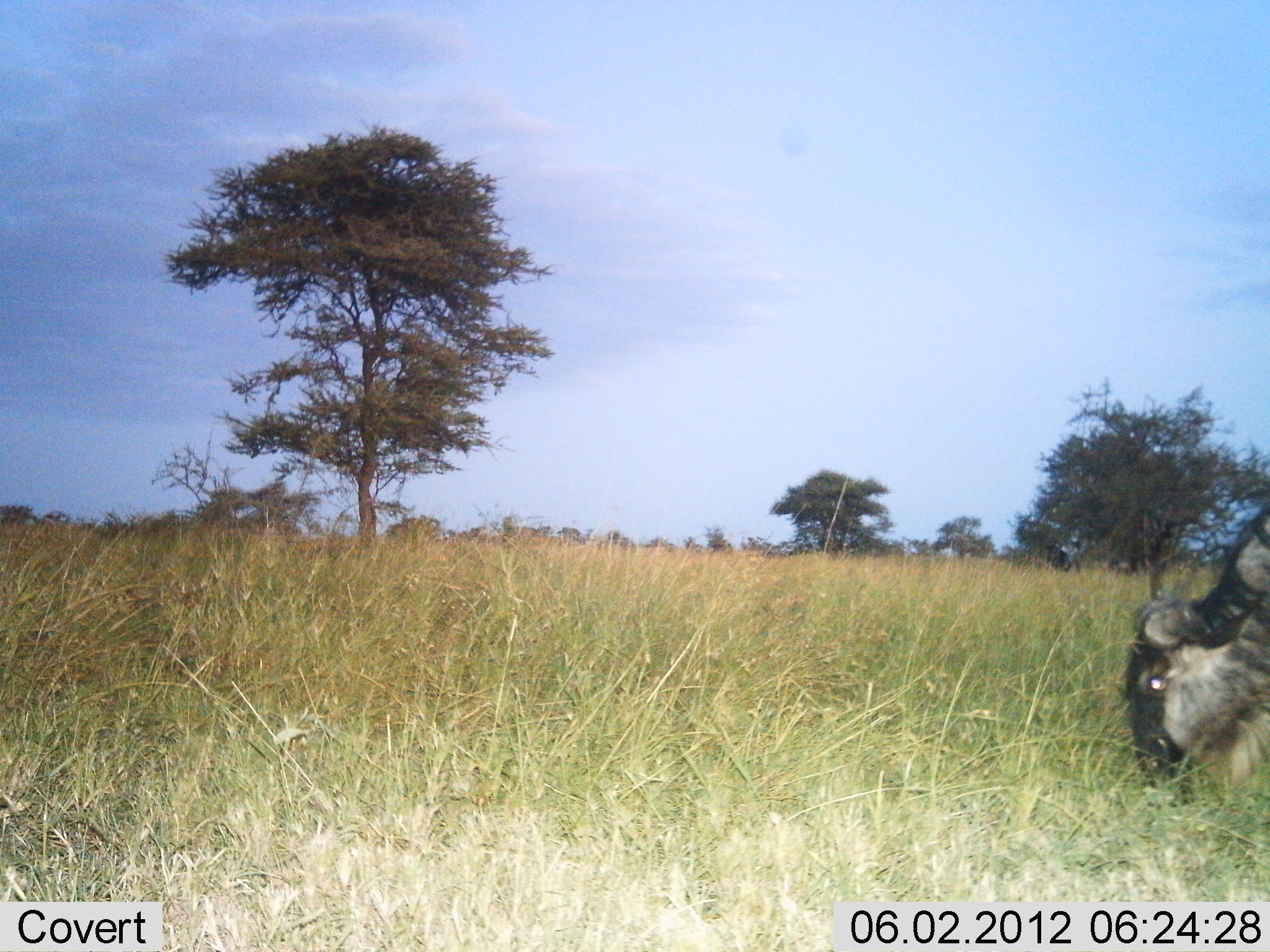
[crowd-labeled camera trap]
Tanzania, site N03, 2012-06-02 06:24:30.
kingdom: Animalia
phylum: Chordata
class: Mammalia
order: Artiodactyla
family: Bovidae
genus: Connochaetes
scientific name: Connochaetes taurinus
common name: blue wildebeest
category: wildebeest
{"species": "wildebeest (blue wildebeest) (Connochaetes taurinus)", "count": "1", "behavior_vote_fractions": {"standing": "10%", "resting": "0%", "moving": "10%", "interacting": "0%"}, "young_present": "0%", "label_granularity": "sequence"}